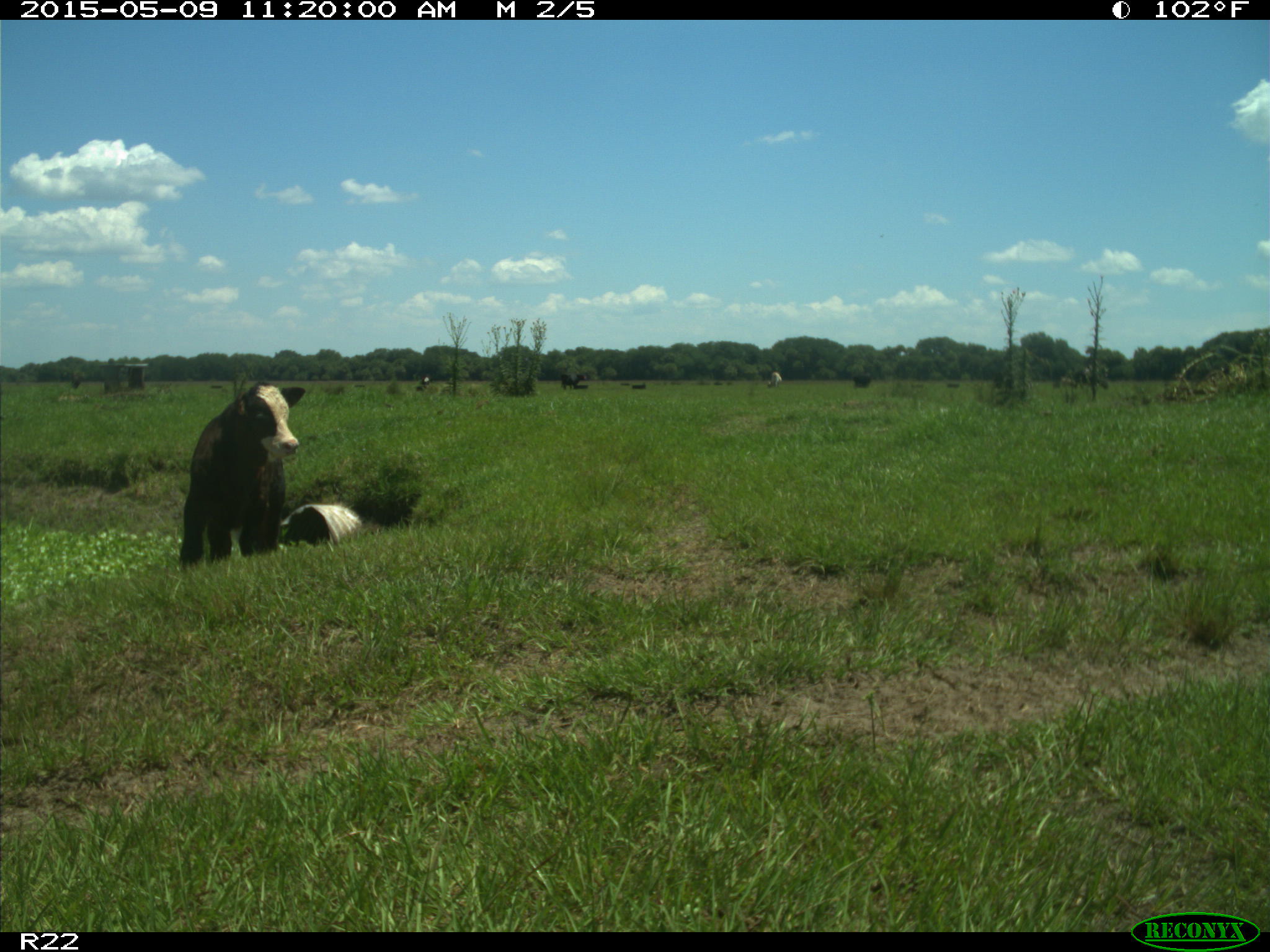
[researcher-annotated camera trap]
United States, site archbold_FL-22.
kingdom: Animalia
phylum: Chordata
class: Mammalia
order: Artiodactyla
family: Bovidae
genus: Bos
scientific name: Bos taurus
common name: domestic cow